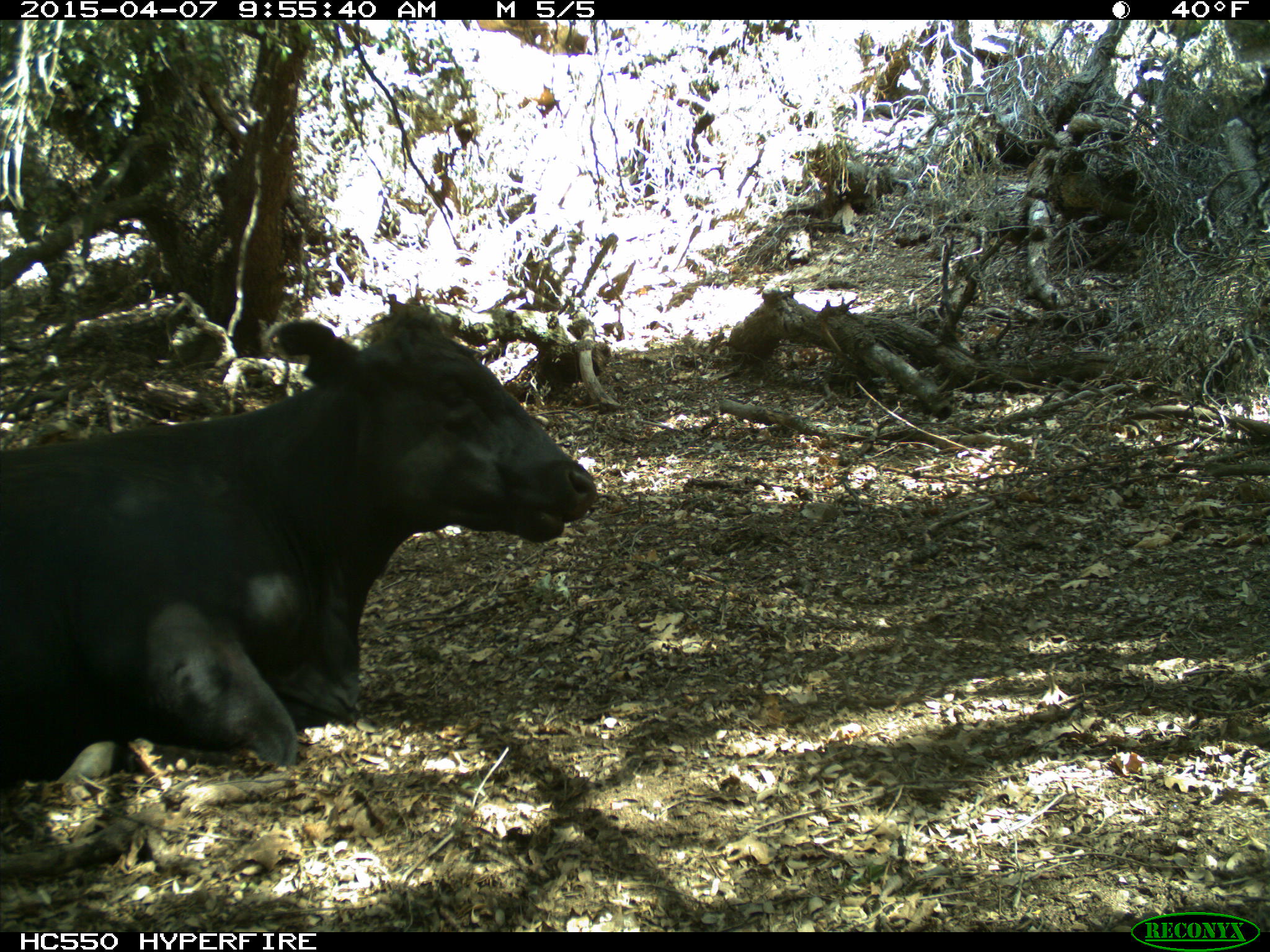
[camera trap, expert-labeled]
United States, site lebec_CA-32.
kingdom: Animalia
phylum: Chordata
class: Mammalia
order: Artiodactyla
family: Bovidae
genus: Bos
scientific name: Bos taurus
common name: domestic cow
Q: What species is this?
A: Bos taurus (domestic cow).